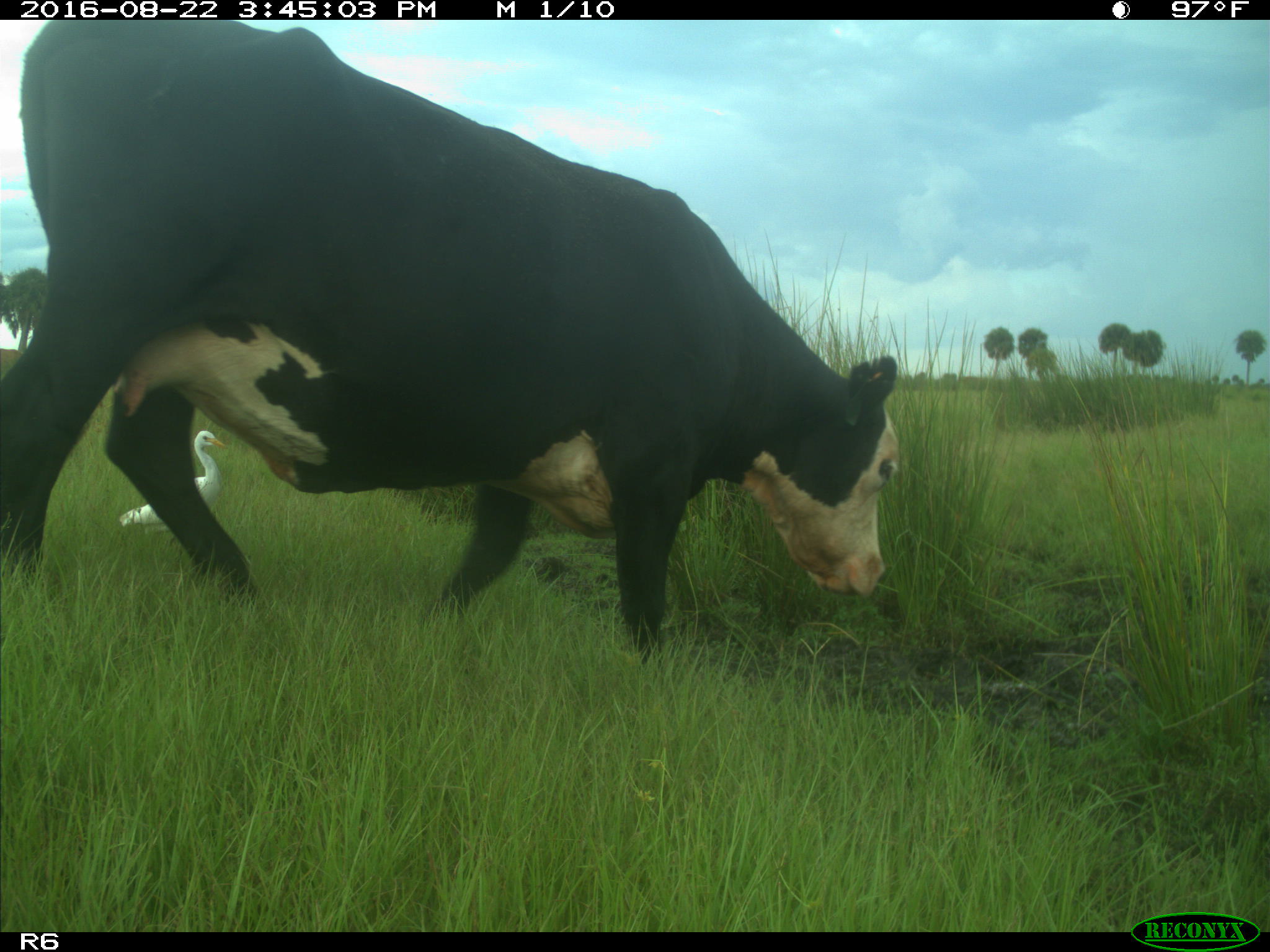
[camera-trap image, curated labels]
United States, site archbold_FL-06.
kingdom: Animalia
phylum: Chordata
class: Mammalia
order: Artiodactyla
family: Bovidae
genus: Bos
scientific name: Bos taurus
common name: domestic cow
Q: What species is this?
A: Bos taurus (domestic cow).